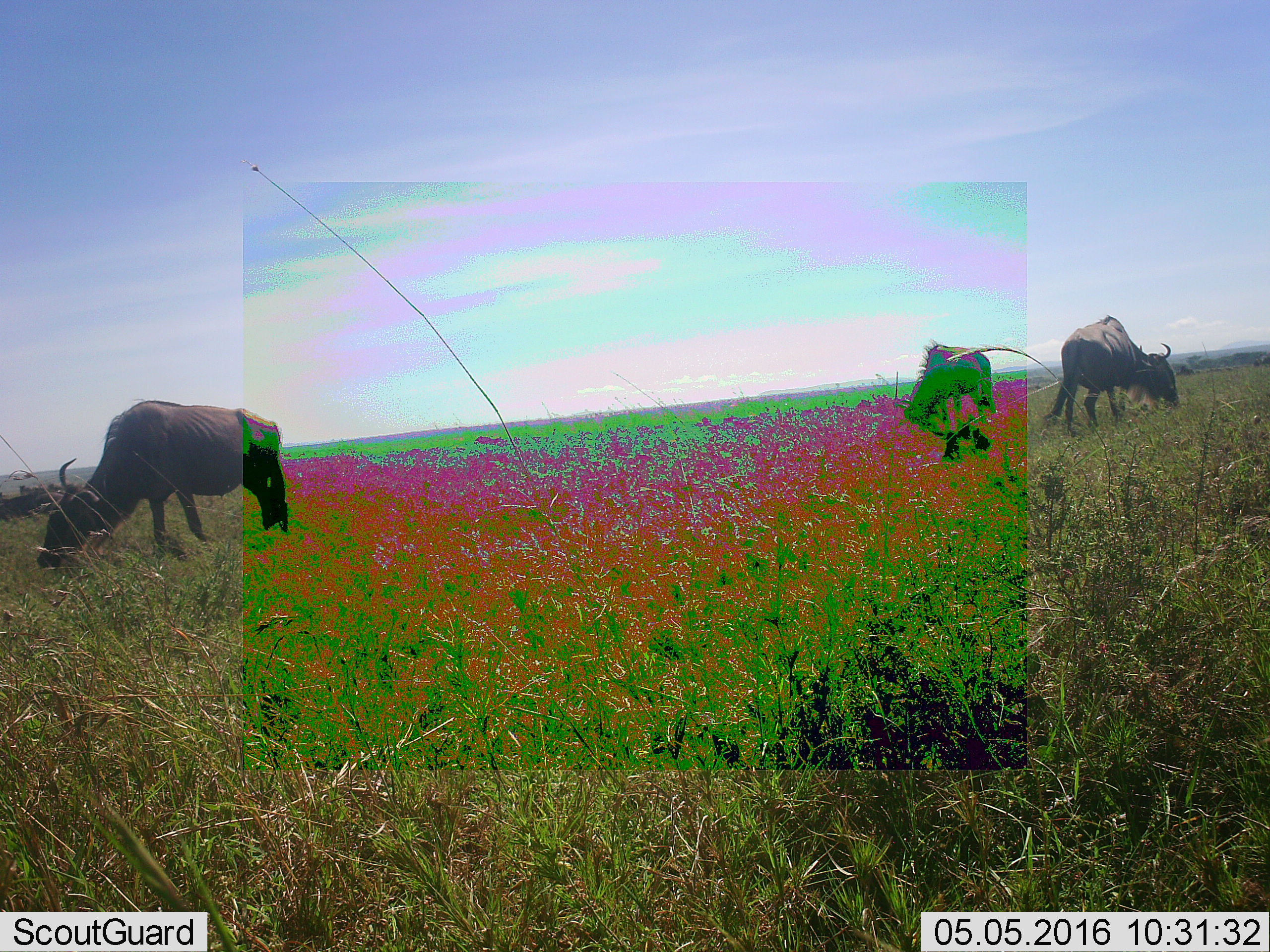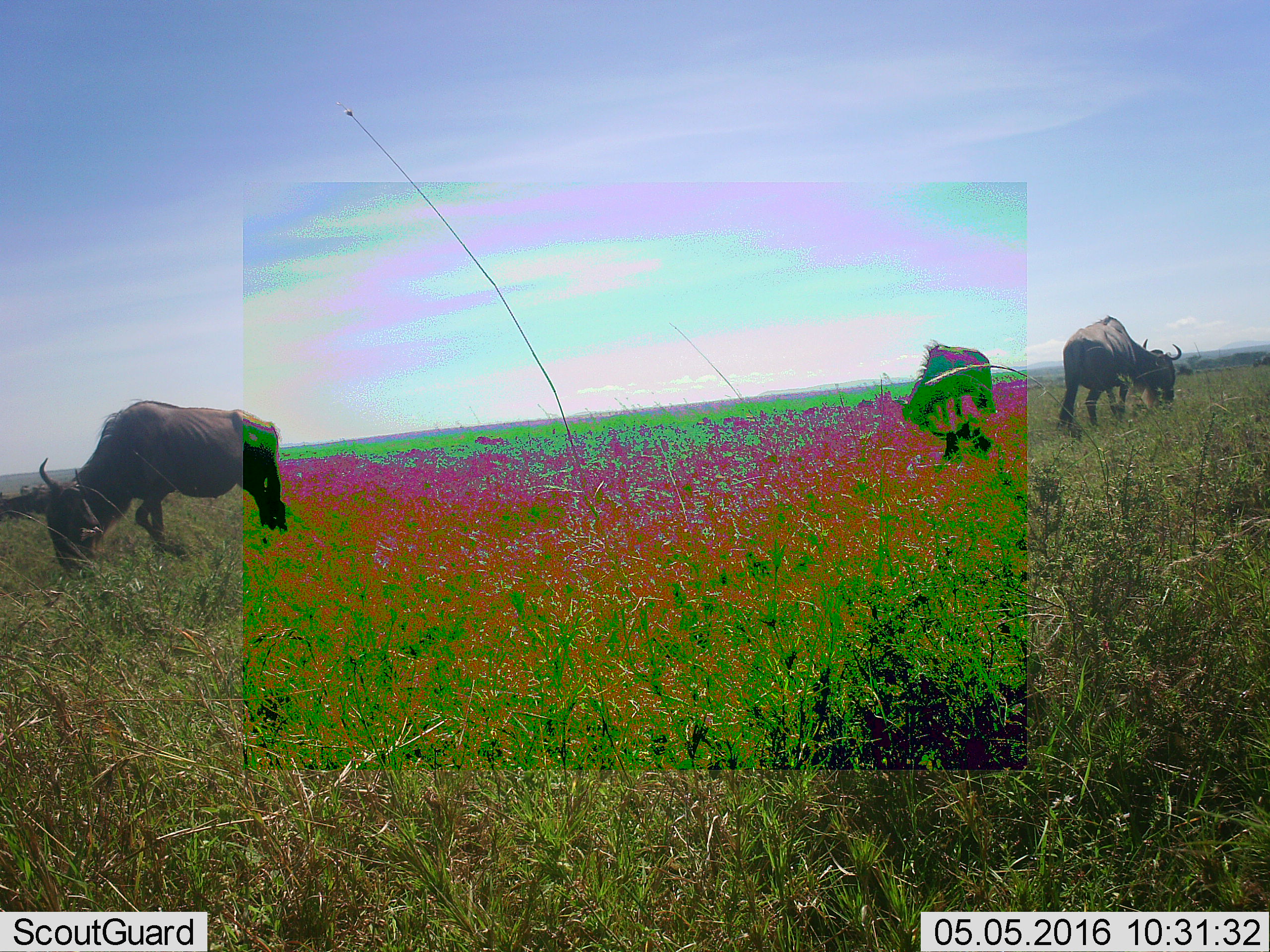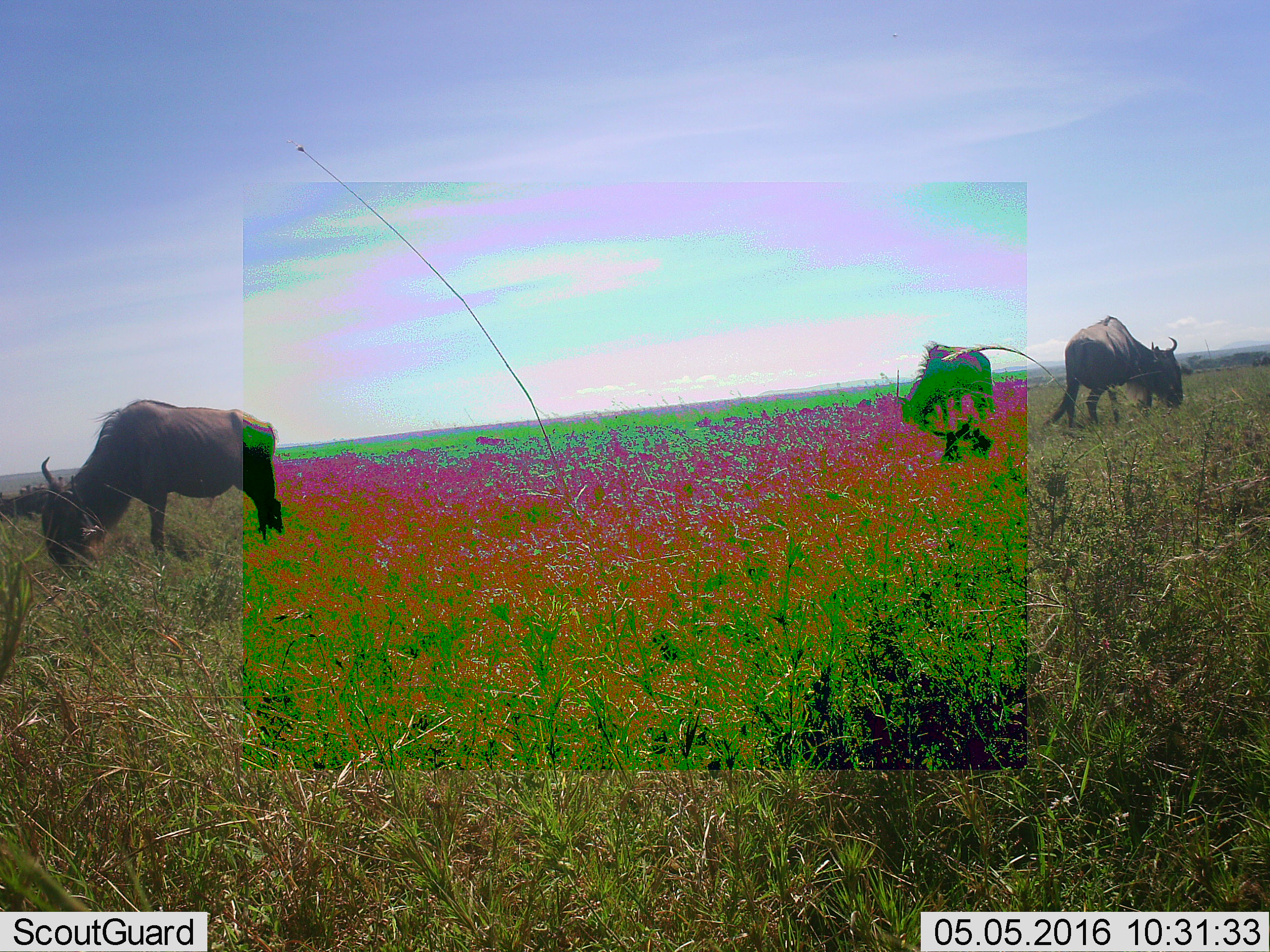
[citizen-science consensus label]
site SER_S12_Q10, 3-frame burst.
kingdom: Animalia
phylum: Chordata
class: Mammalia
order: Artiodactyla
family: Bovidae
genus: Connochaetes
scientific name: Connochaetes taurinus taurinus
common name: blue wildebeest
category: wildebeestblue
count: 6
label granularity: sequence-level